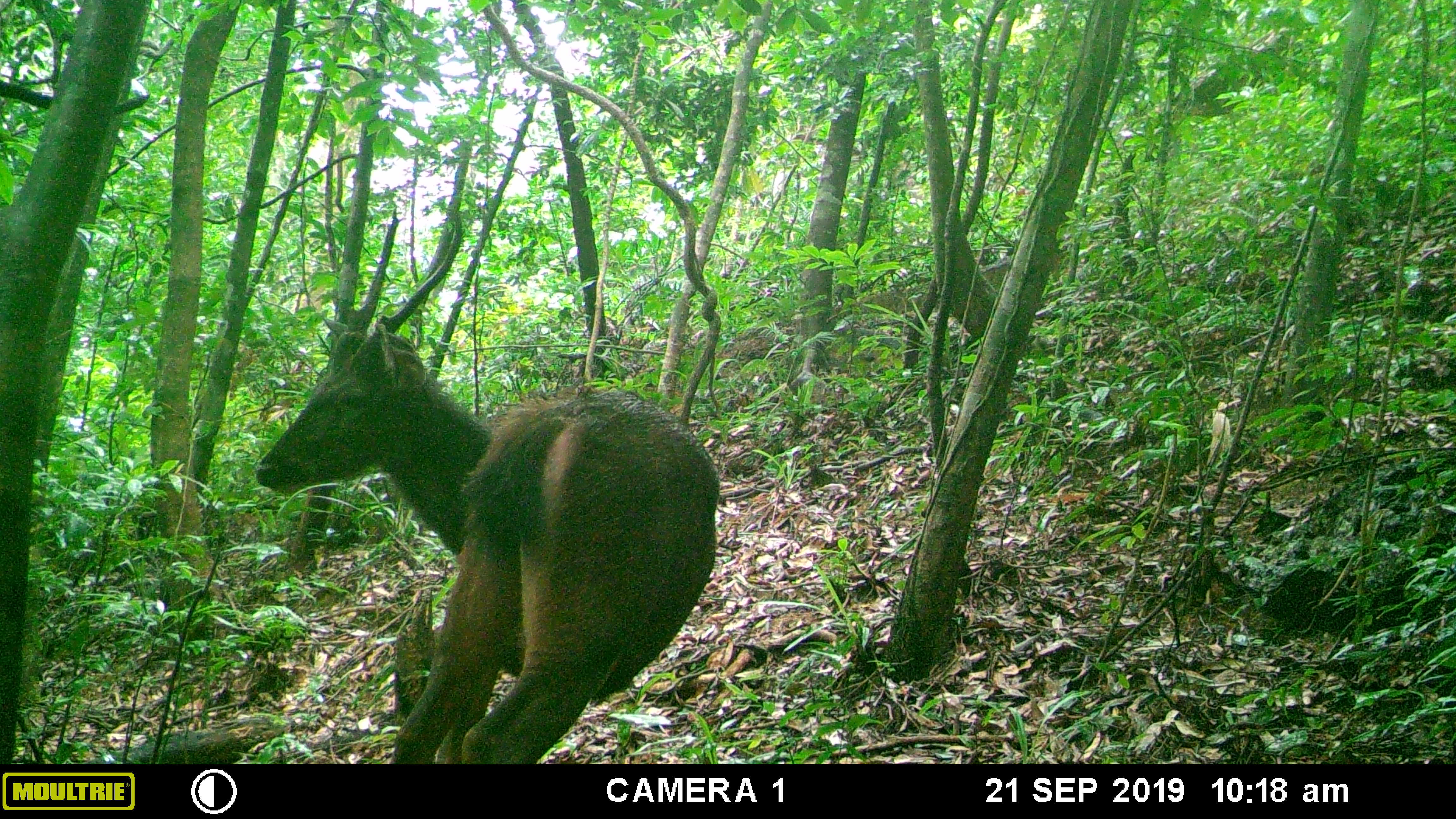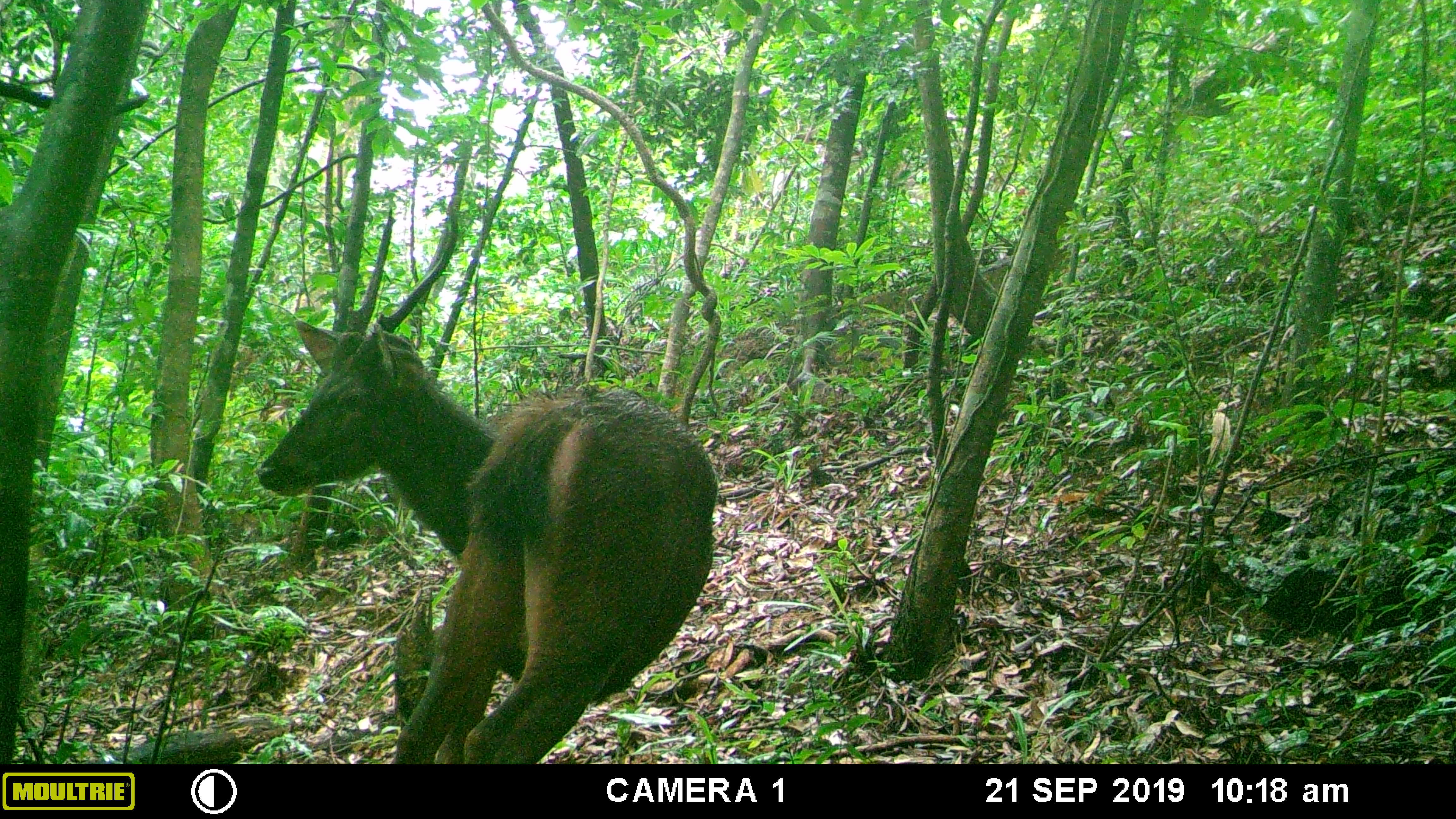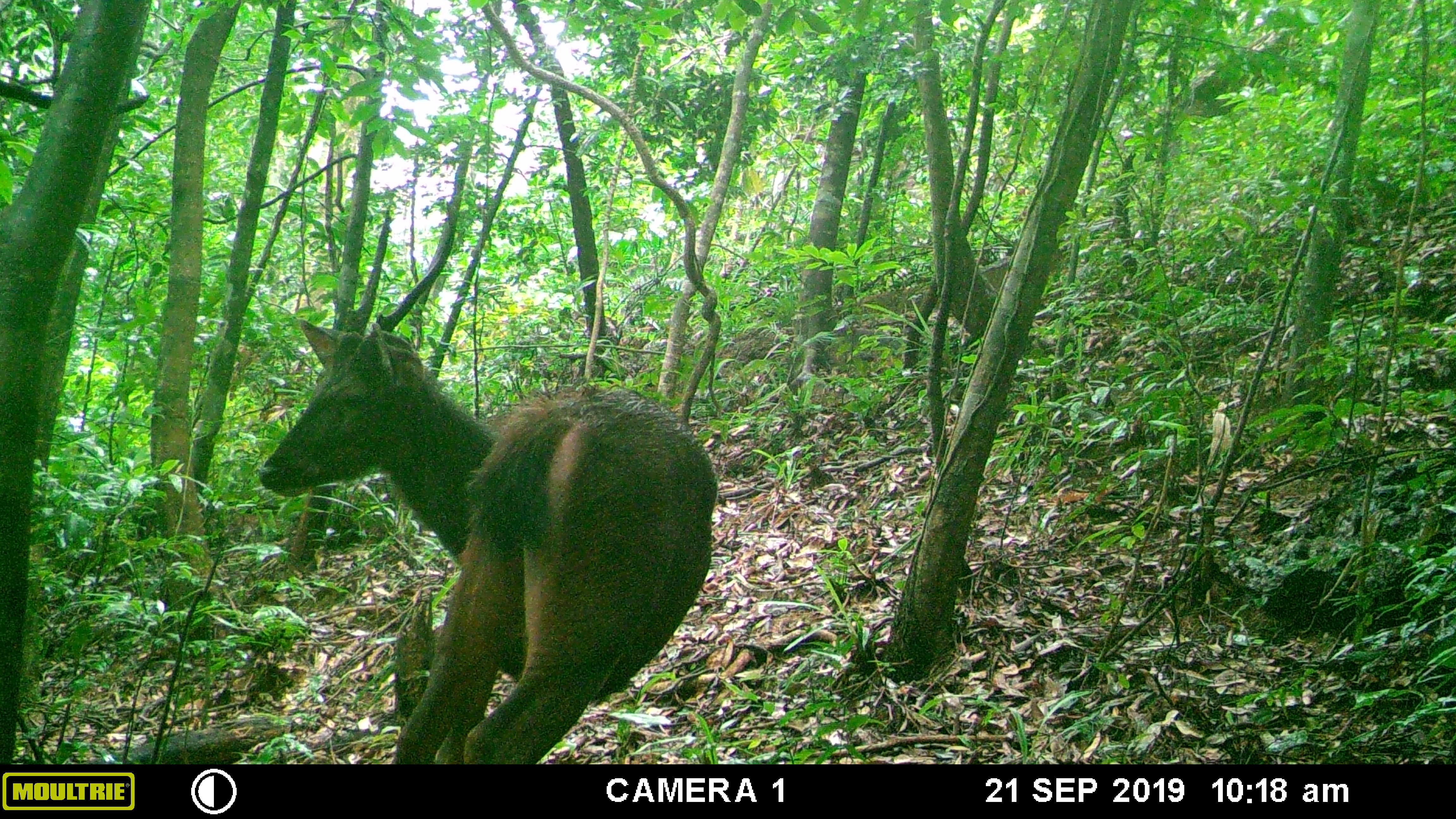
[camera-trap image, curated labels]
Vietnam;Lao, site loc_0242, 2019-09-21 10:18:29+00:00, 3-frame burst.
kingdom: Animalia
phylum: Chordata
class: Mammalia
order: Artiodactyla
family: Cervidae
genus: Rusa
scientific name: Rusa unicolor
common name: sambar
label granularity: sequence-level